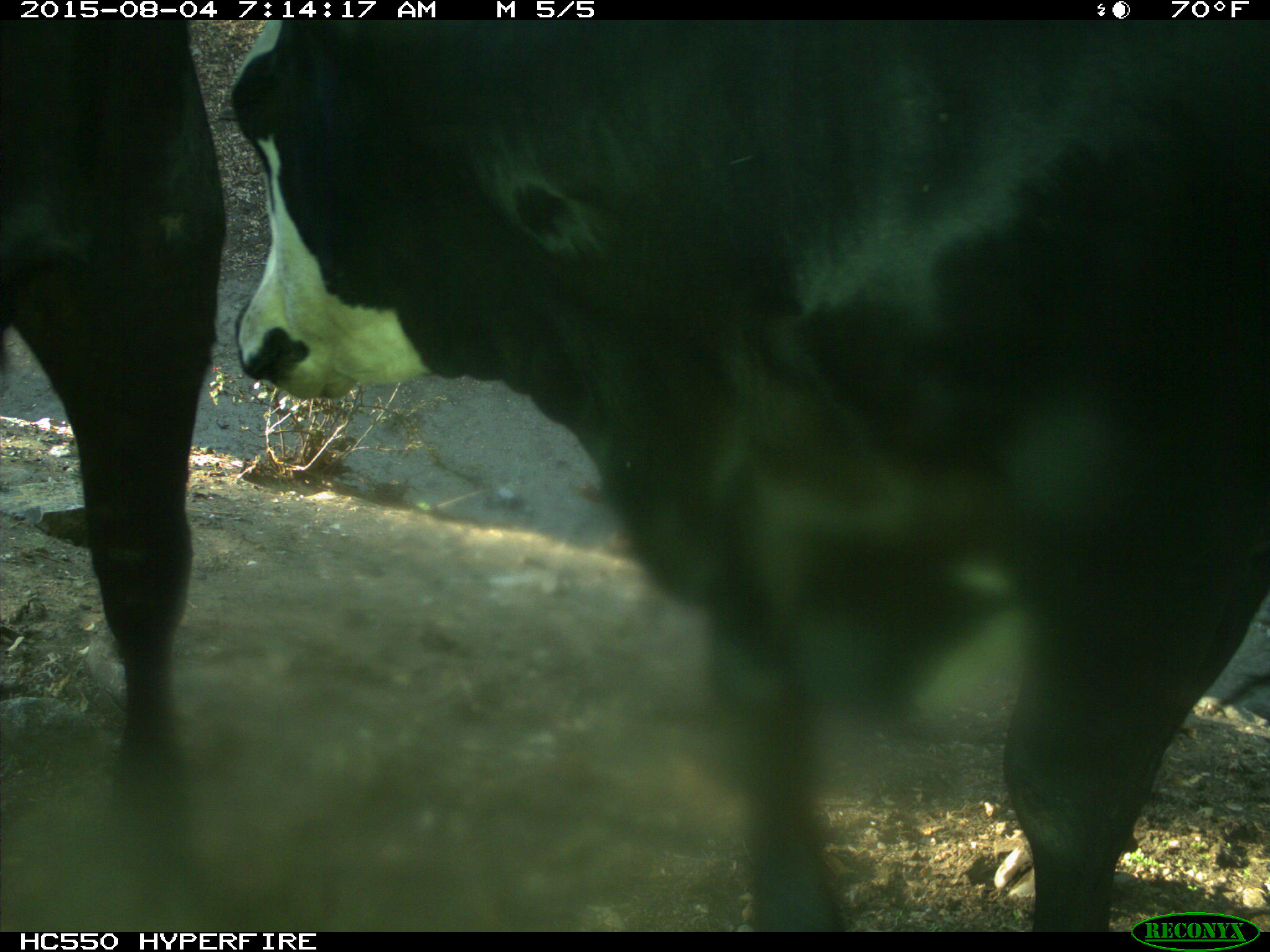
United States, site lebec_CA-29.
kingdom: Animalia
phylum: Chordata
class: Mammalia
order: Artiodactyla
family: Bovidae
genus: Bos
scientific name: Bos taurus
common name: domestic cow